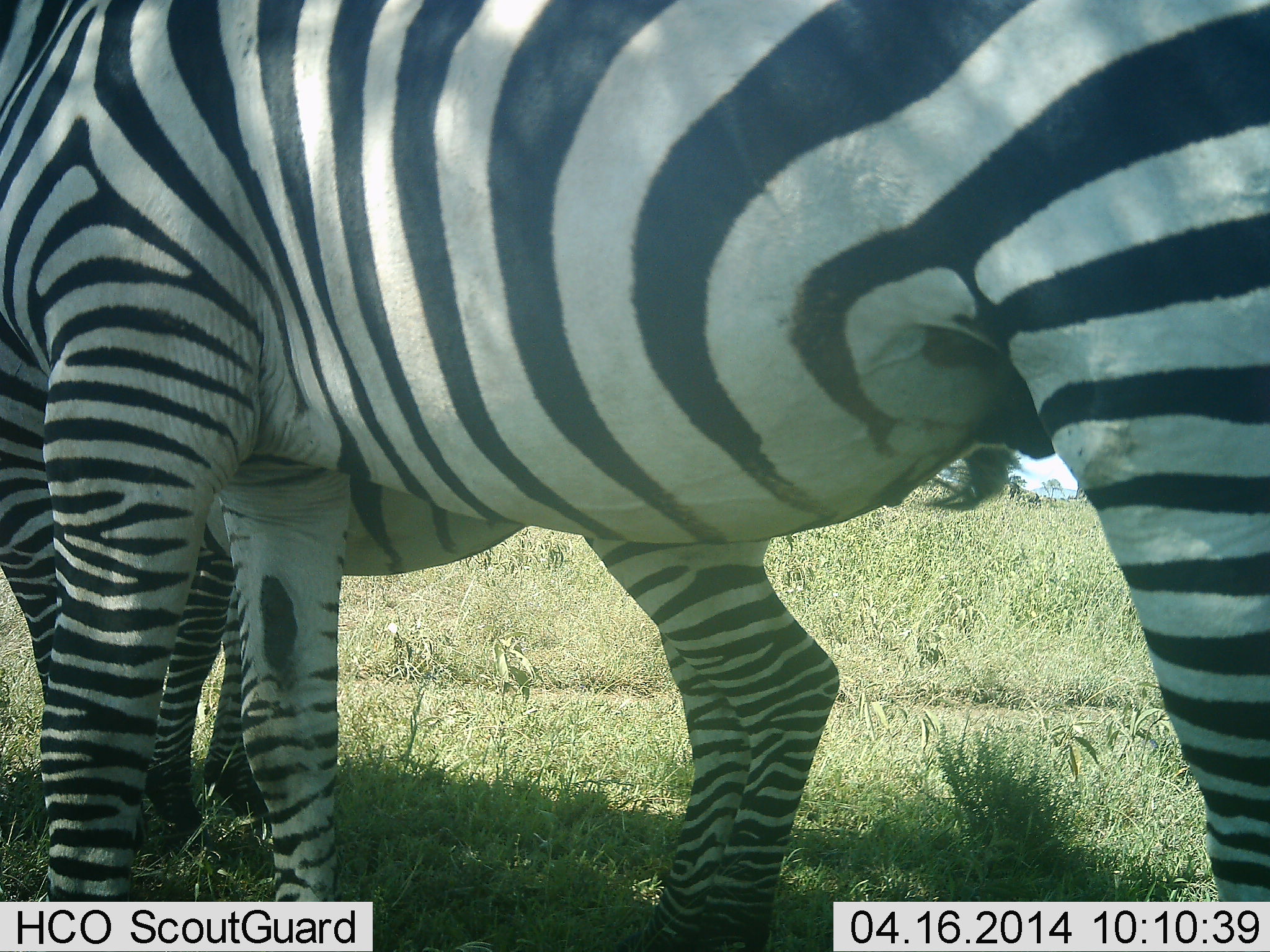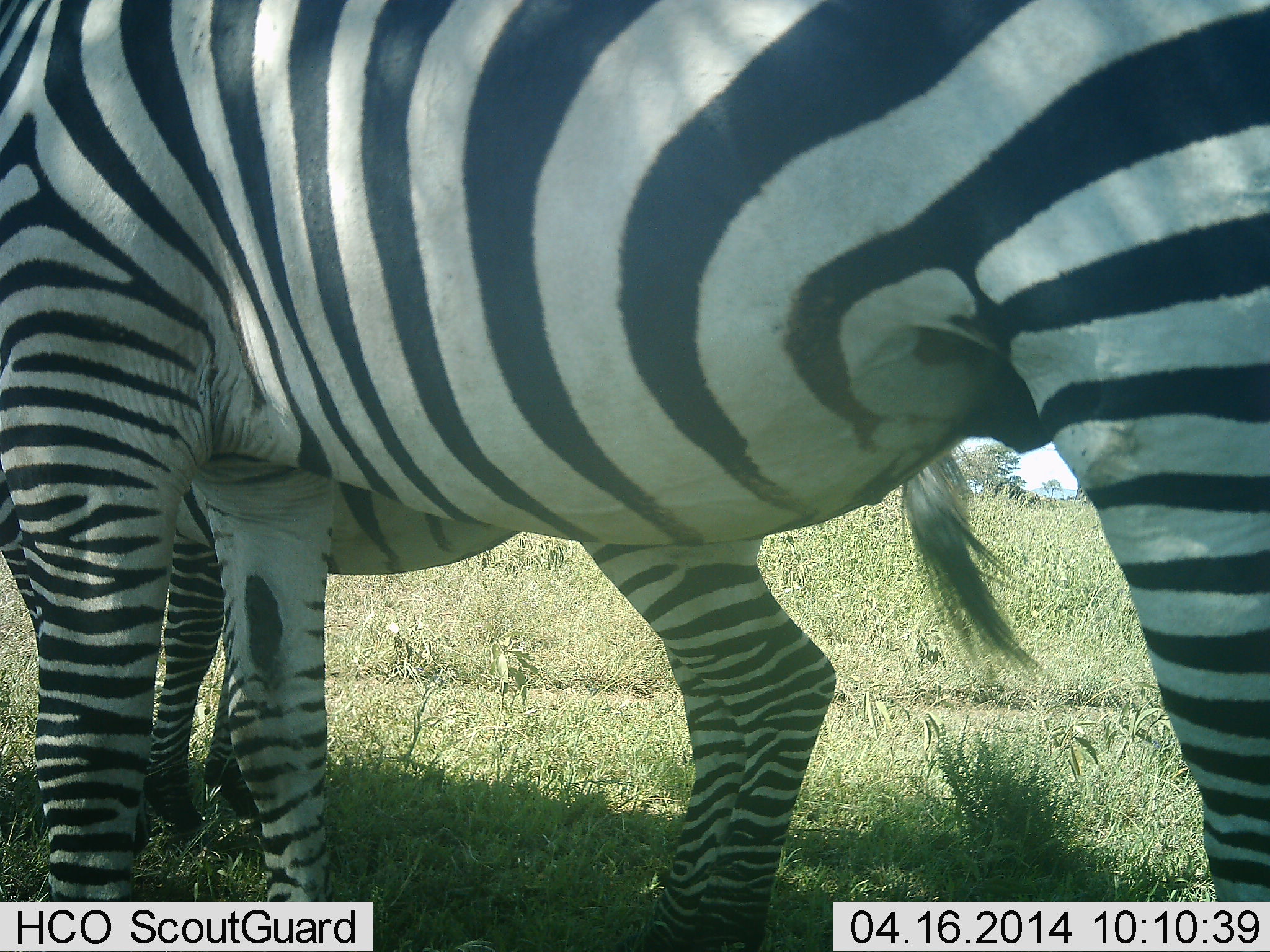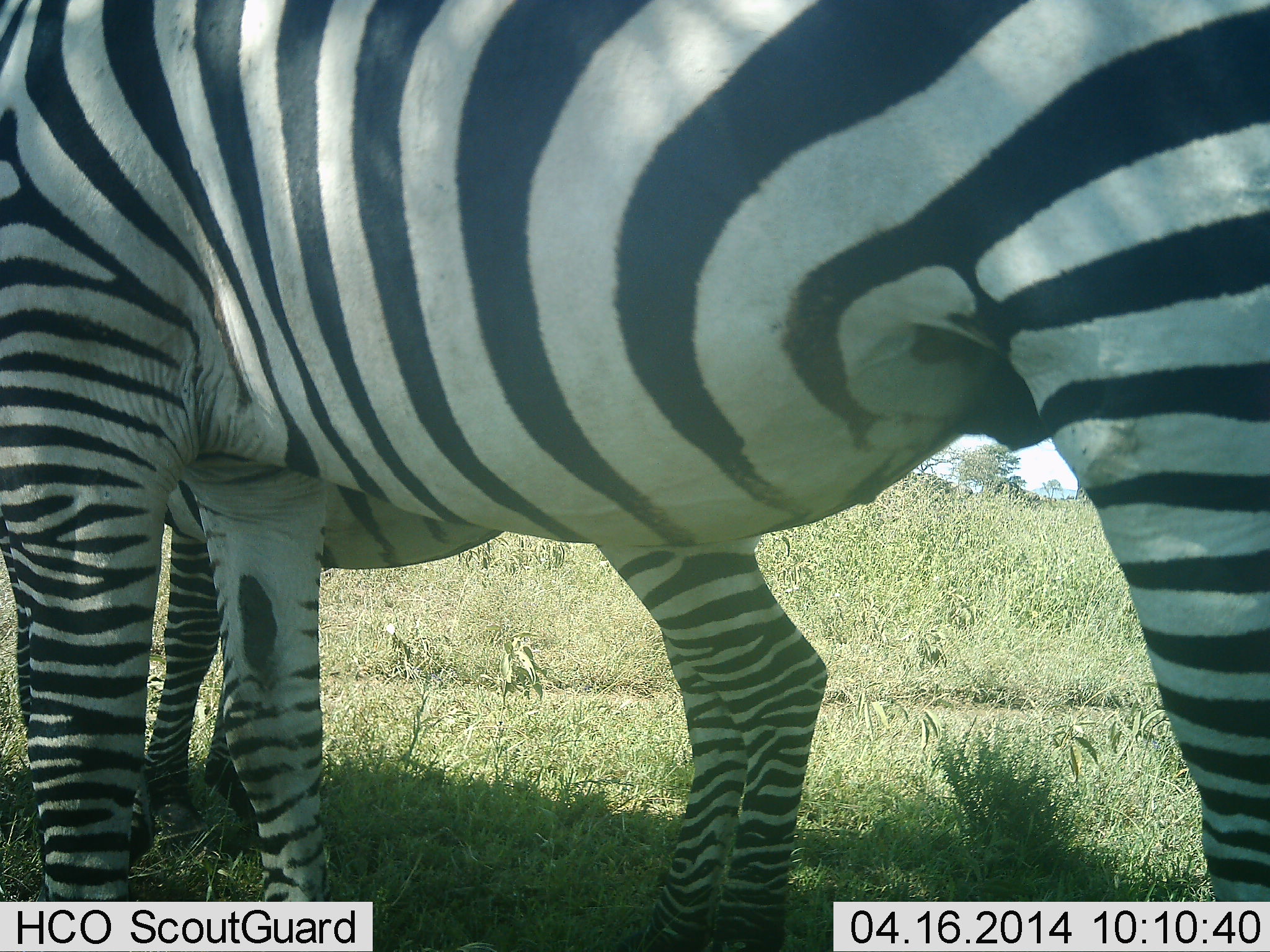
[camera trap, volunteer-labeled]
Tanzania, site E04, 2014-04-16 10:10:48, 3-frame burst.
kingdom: Animalia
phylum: Chordata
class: Mammalia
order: Perissodactyla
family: Equidae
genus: Equus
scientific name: Equus quagga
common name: plains zebra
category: zebra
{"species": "zebra (plains zebra) (Equus quagga)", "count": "2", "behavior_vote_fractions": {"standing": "100%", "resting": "0%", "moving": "0%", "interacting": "0%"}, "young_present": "10%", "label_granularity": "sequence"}